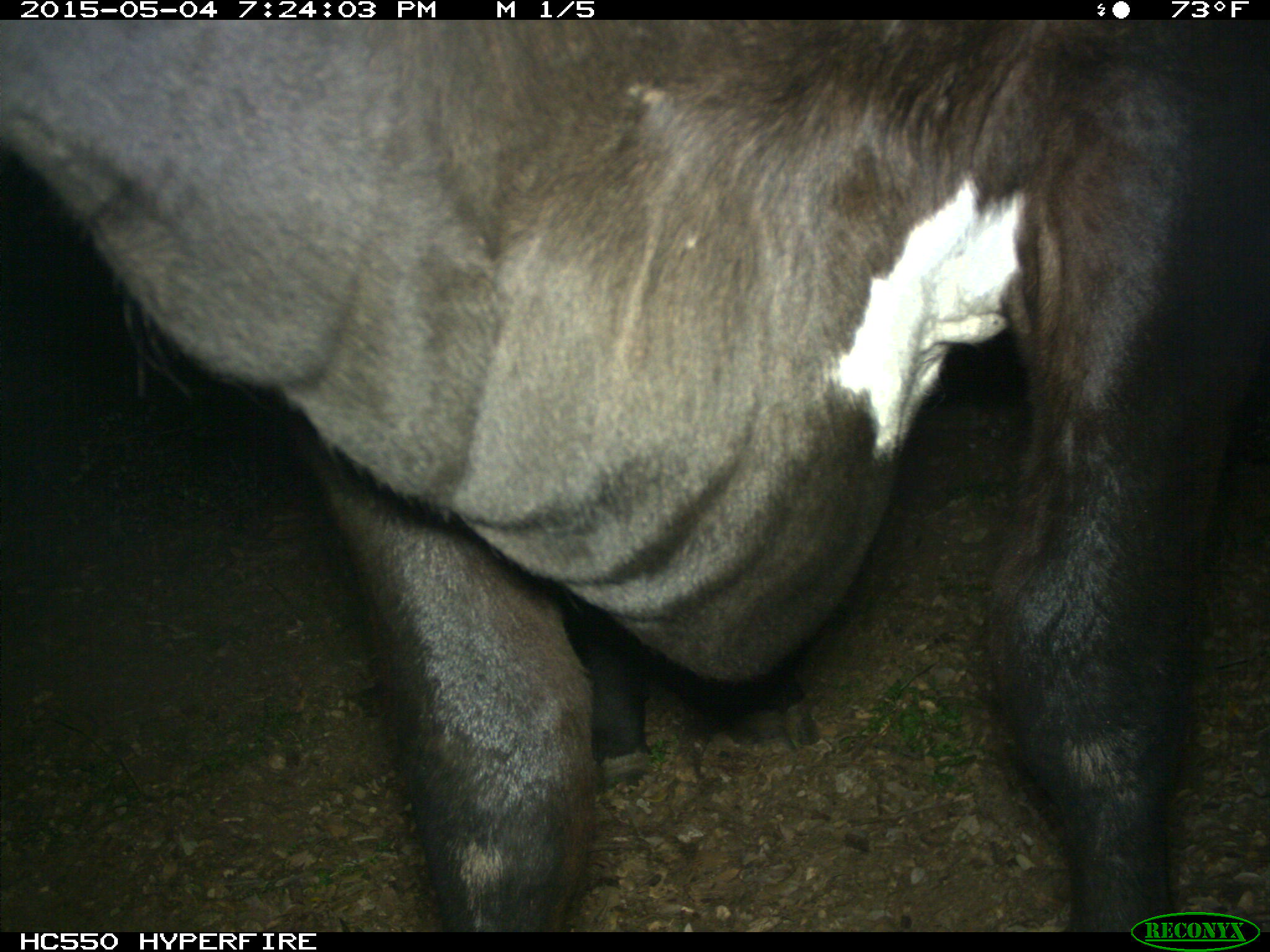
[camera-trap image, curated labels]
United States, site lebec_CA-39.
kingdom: Animalia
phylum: Chordata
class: Mammalia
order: Artiodactyla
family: Bovidae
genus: Bos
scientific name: Bos taurus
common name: domestic cow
Bos taurus (domestic cow).